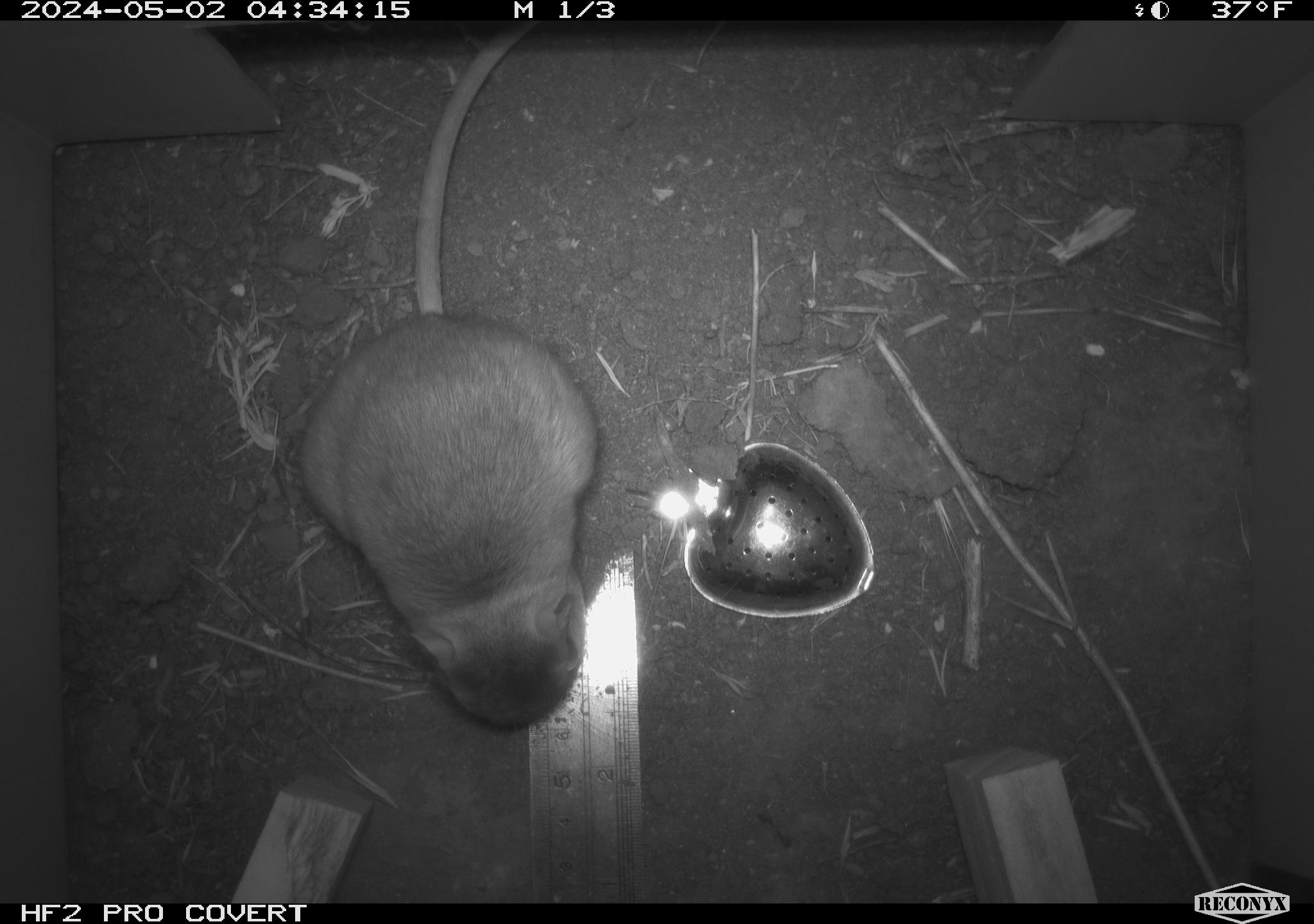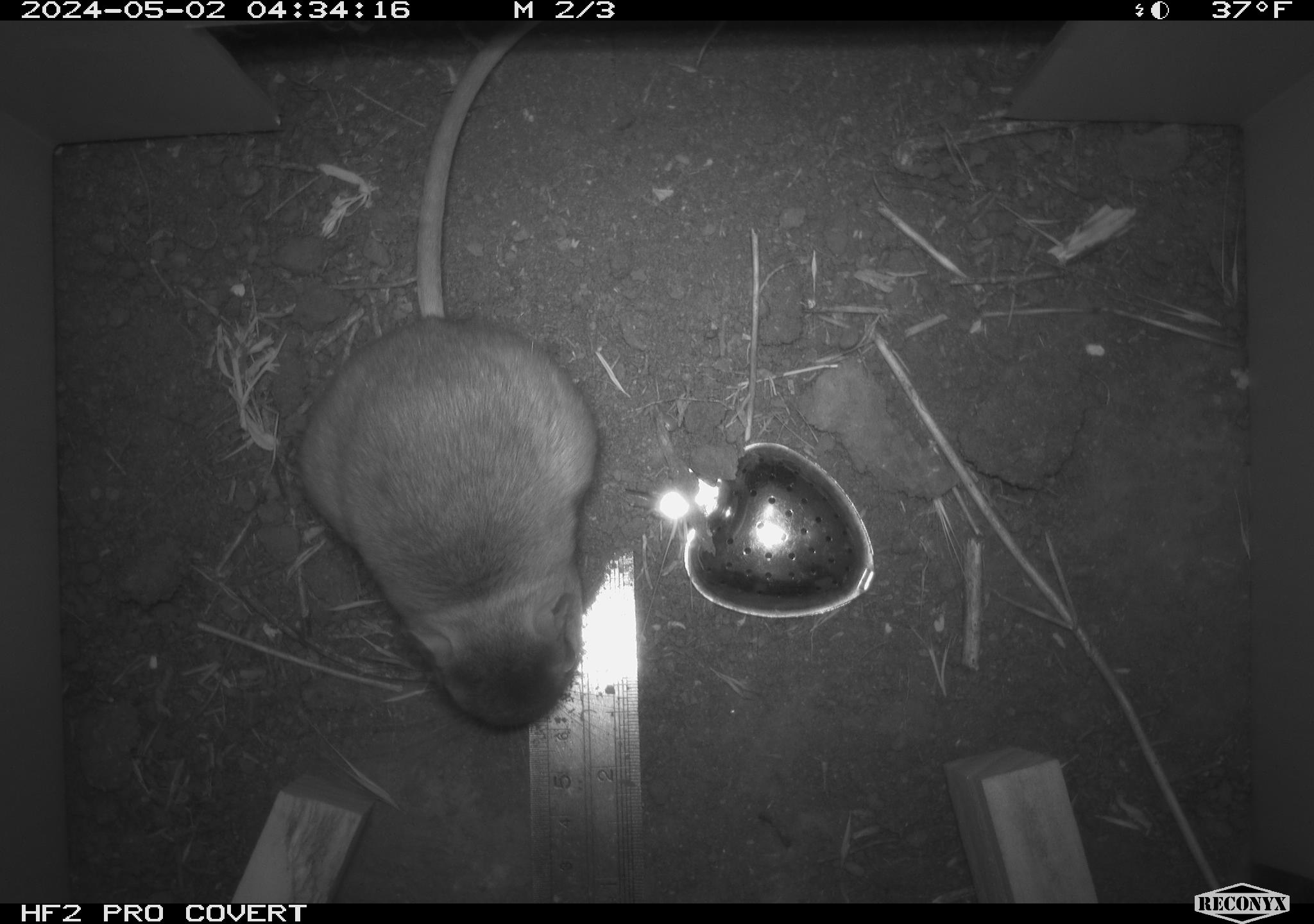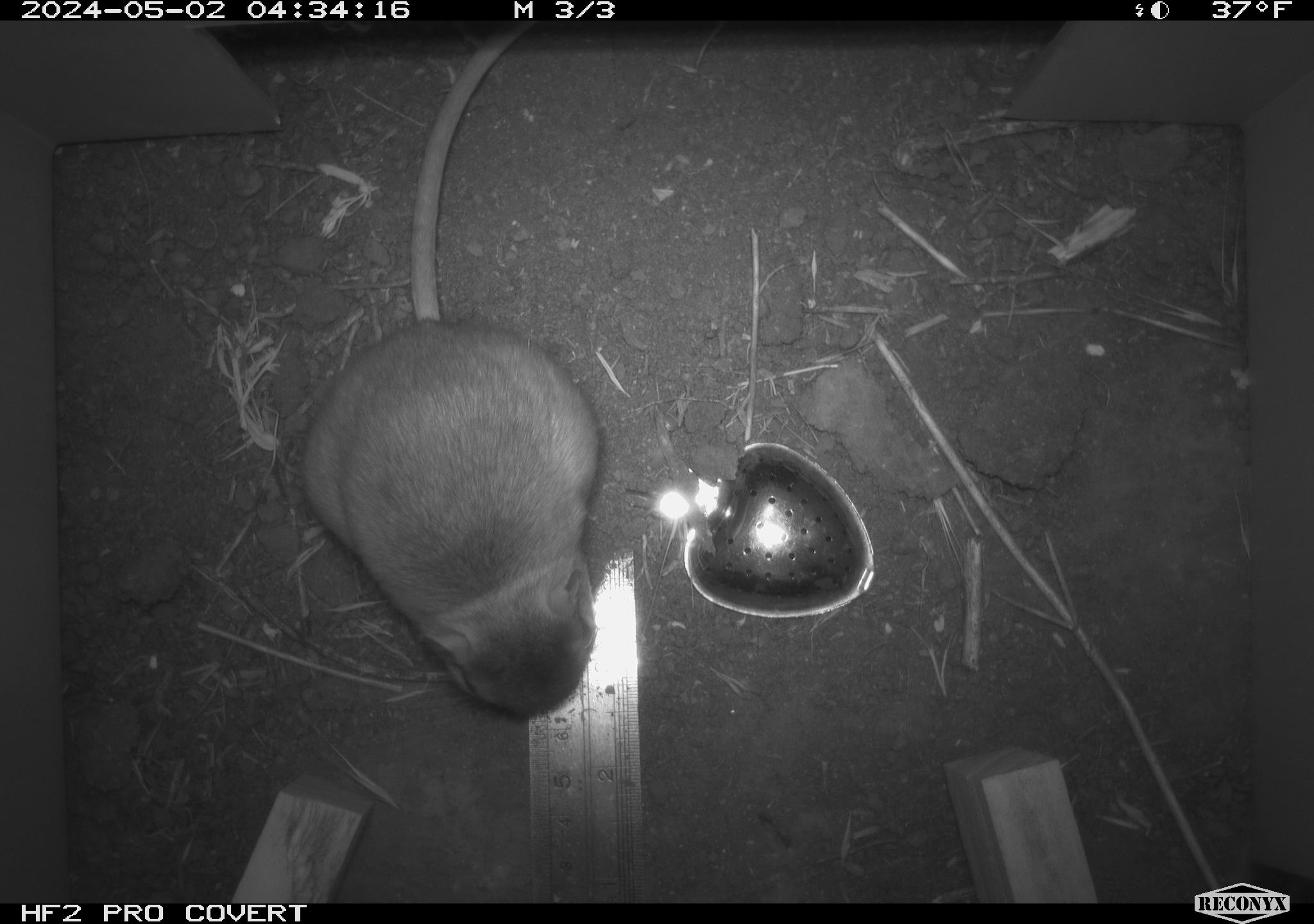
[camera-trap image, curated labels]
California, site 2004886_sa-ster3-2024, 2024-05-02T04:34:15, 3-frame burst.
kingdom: Animalia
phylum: Chordata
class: Mammalia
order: Rodentia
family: Heteromyidae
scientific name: Heteromyidae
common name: kangaroo rats and pocket mice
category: heteromyidae family